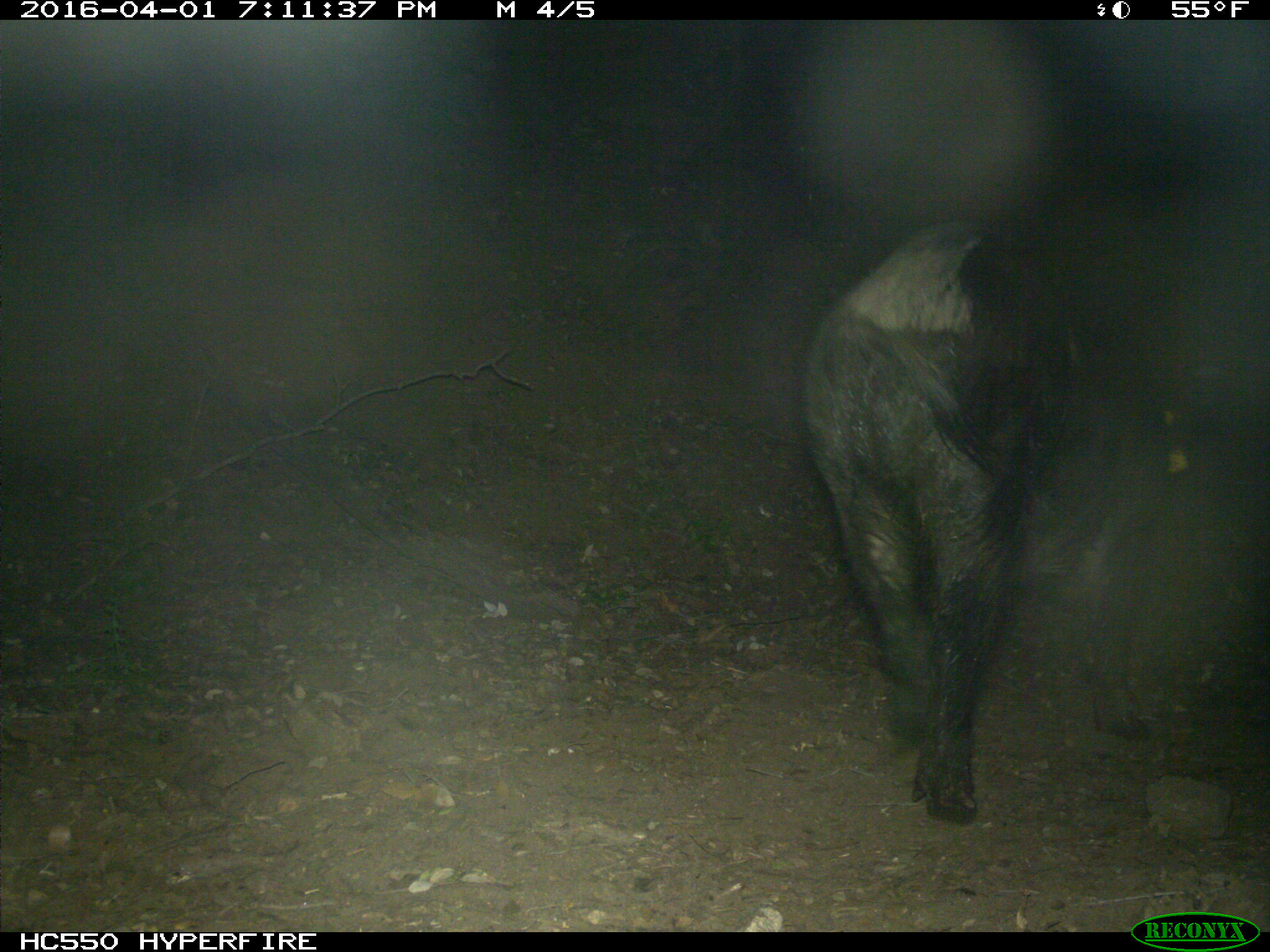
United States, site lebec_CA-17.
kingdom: Animalia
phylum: Chordata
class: Mammalia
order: Artiodactyla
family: Suidae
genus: Sus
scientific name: Sus scrofa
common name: wild boar